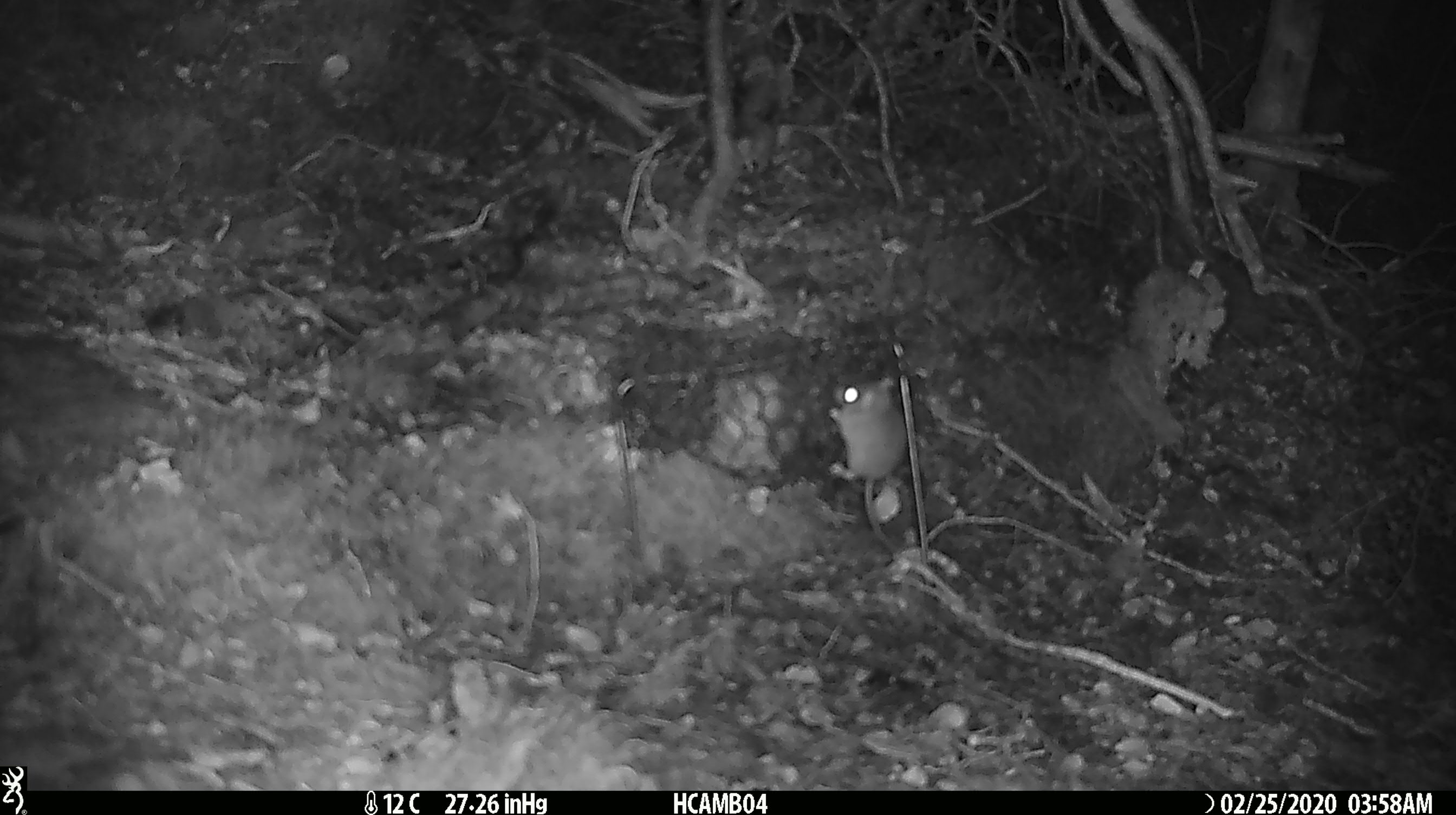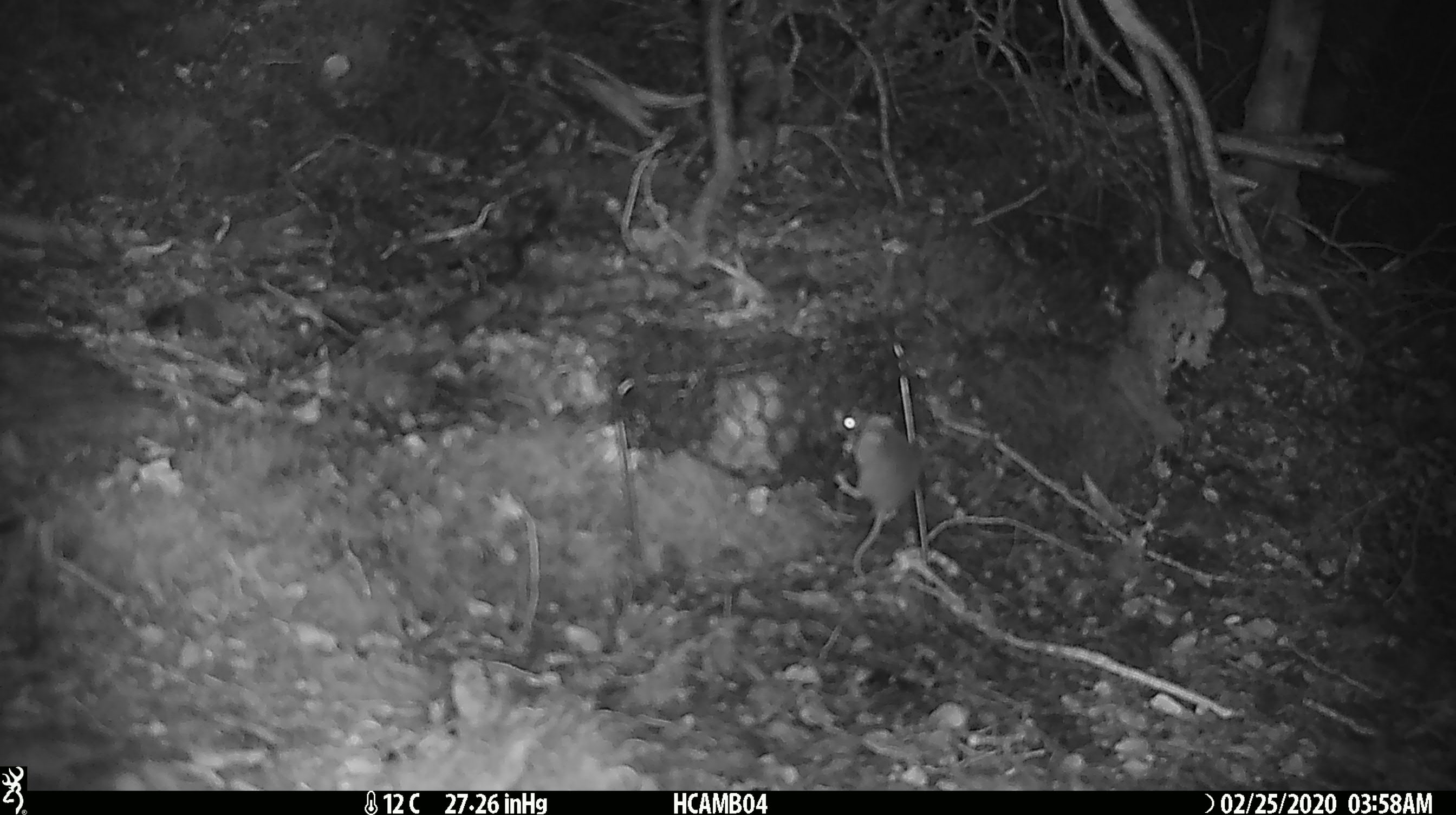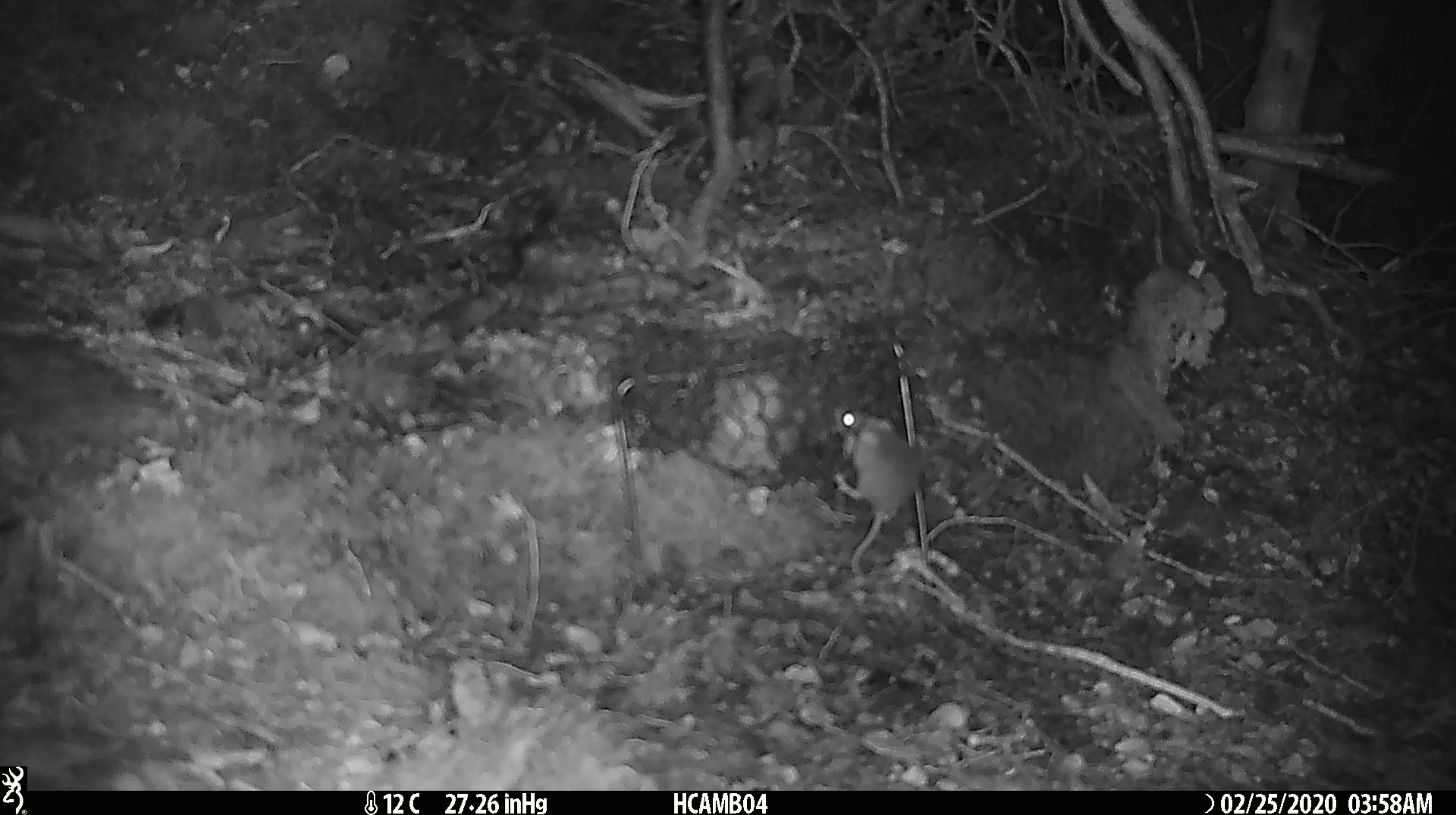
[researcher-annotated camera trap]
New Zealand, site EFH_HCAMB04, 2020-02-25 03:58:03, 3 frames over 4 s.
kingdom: Animalia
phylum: Chordata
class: Mammalia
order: Rodentia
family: Muridae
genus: Mus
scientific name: Mus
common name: mouse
Mouse (Mus).